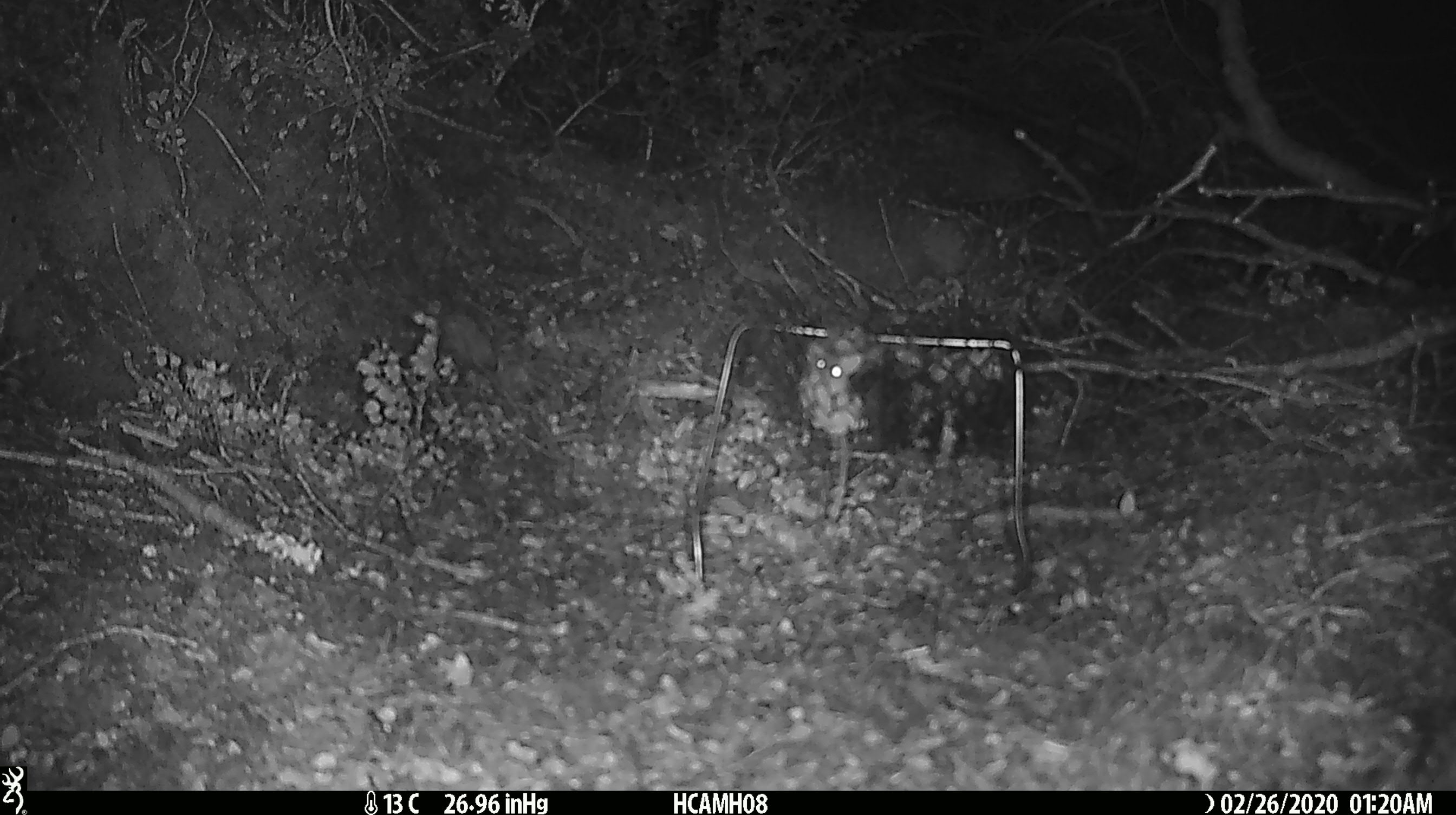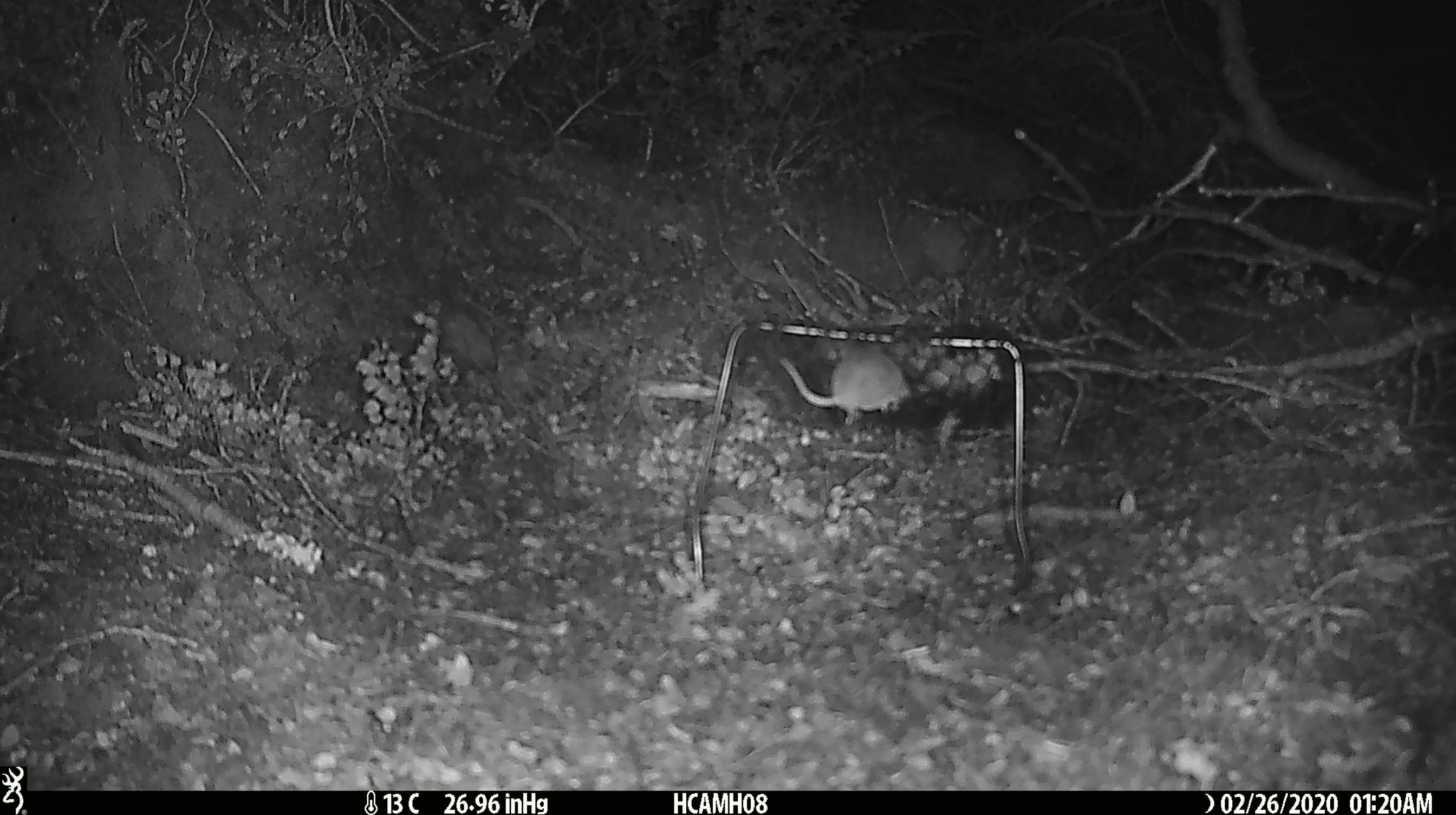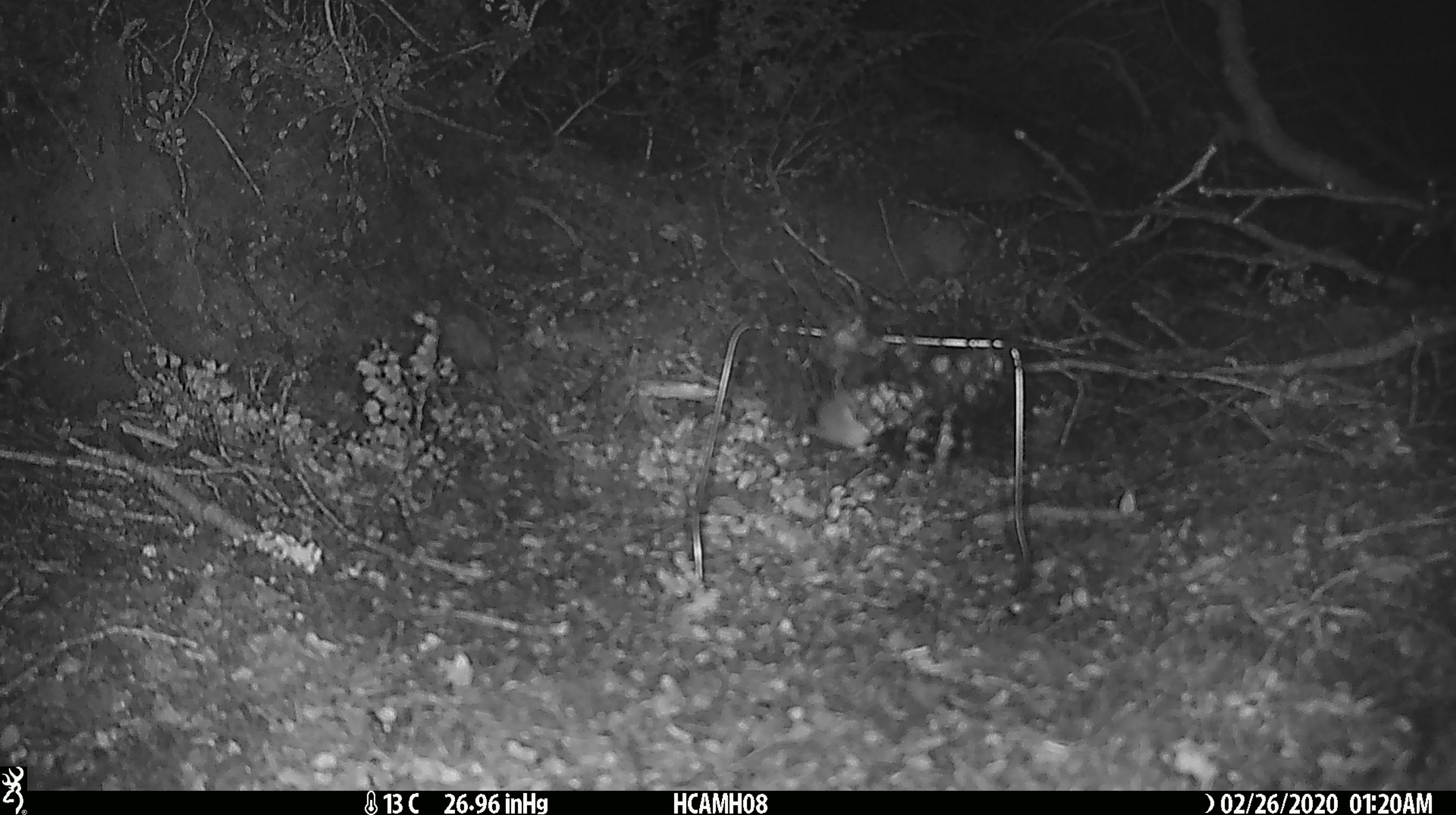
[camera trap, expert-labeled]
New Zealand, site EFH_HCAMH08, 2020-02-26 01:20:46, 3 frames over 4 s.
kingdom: Animalia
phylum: Chordata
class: Mammalia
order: Rodentia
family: Muridae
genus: Mus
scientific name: Mus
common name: mouse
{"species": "mouse (Mus)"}